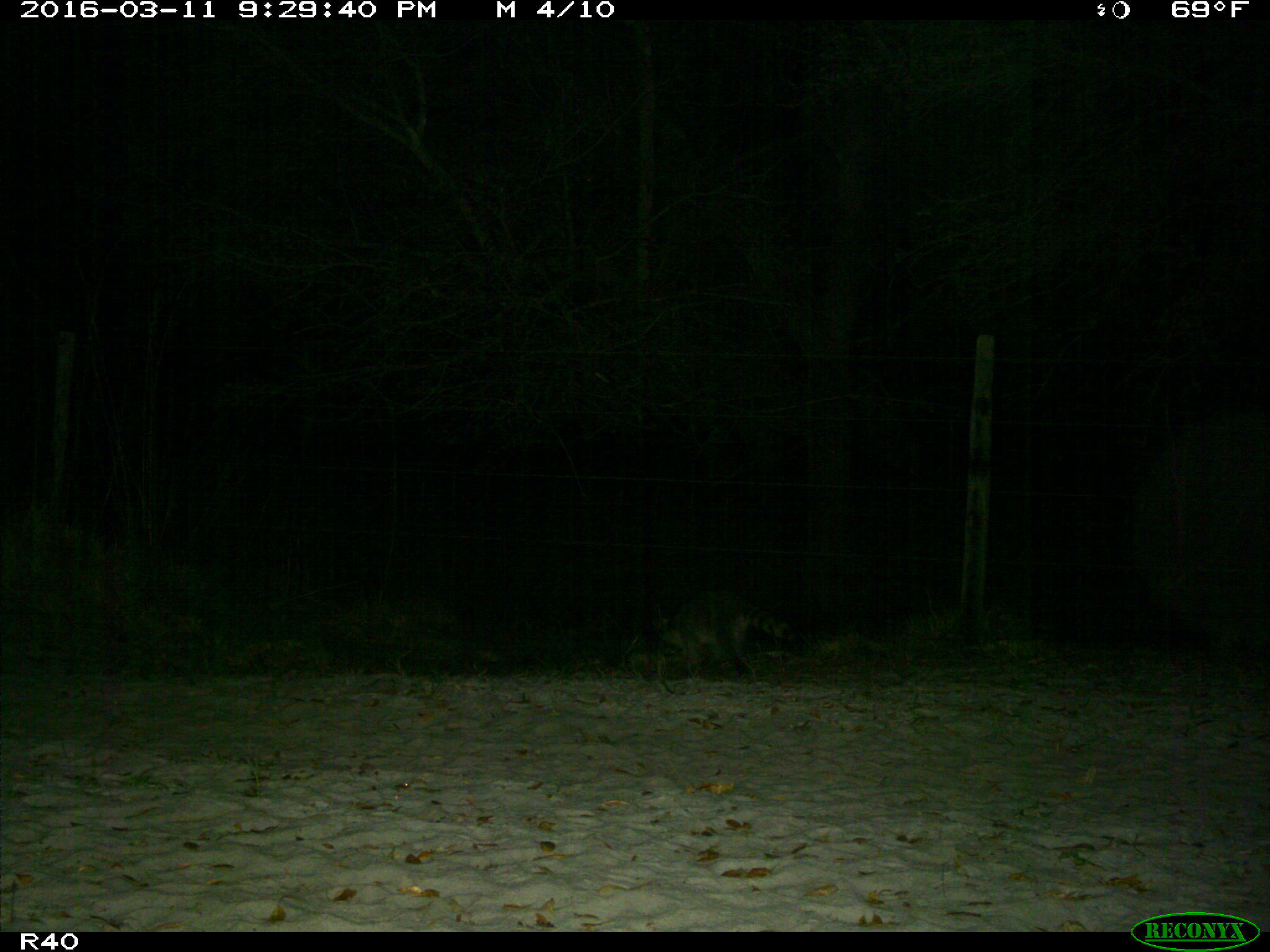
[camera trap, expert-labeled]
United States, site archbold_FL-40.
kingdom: Animalia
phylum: Chordata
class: Mammalia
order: Carnivora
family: Procyonidae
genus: Procyon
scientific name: Procyon lotor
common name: common raccoon